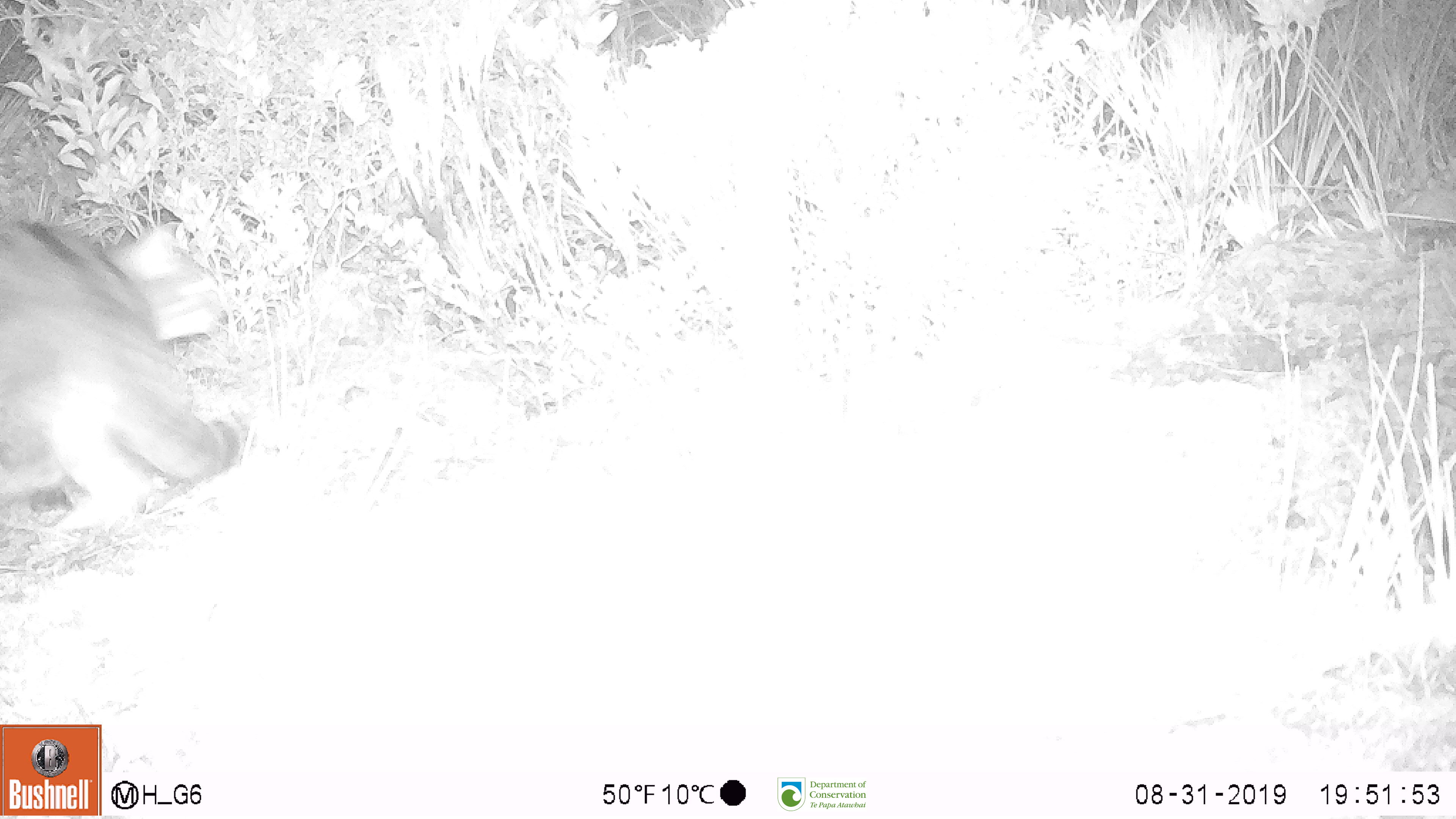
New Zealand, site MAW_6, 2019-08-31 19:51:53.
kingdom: Animalia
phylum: Chordata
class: Mammalia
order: Carnivora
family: Felidae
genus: Felis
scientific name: Felis catus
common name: domestic cat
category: cat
Cat (domestic cat) (Felis catus).